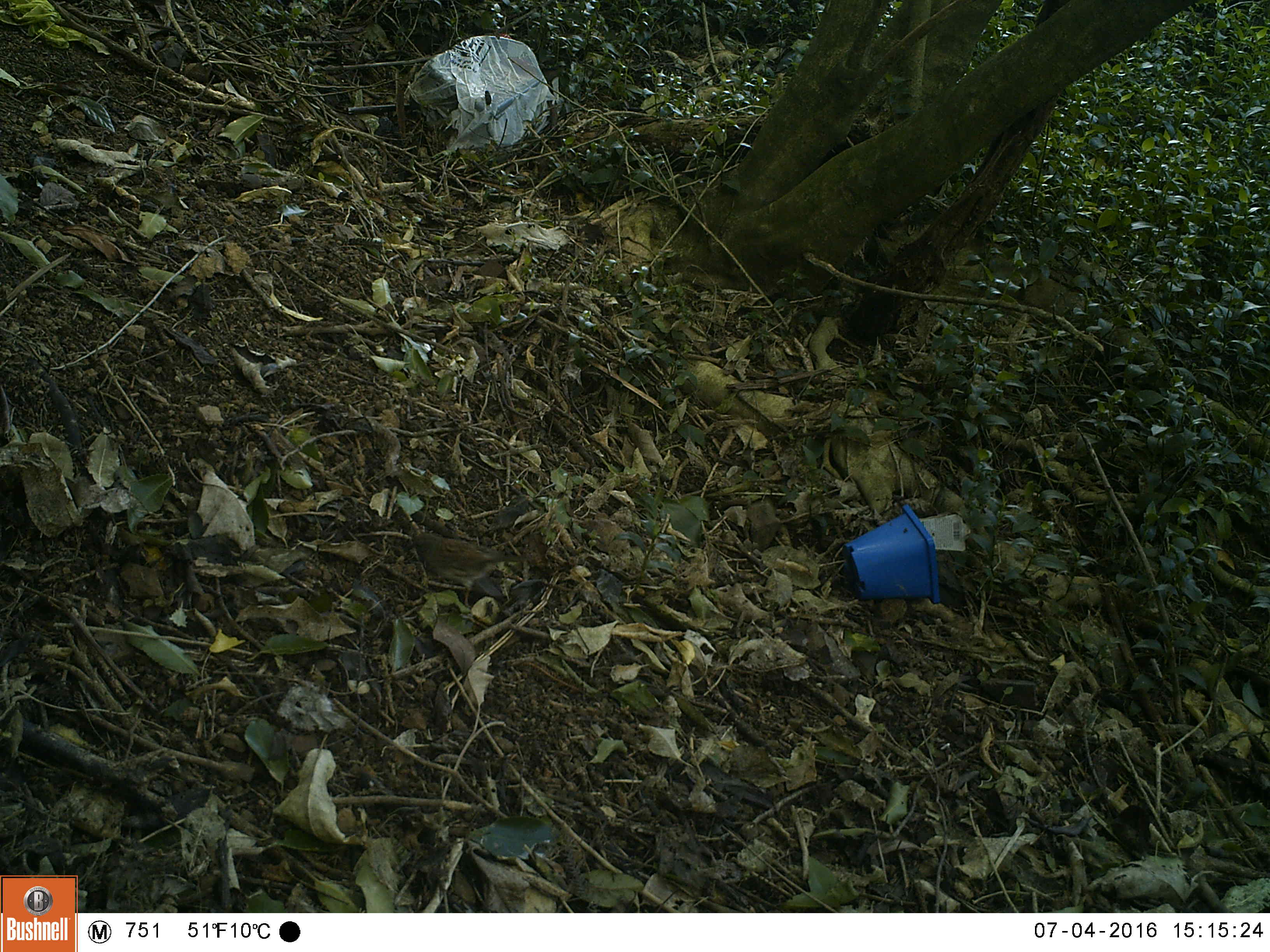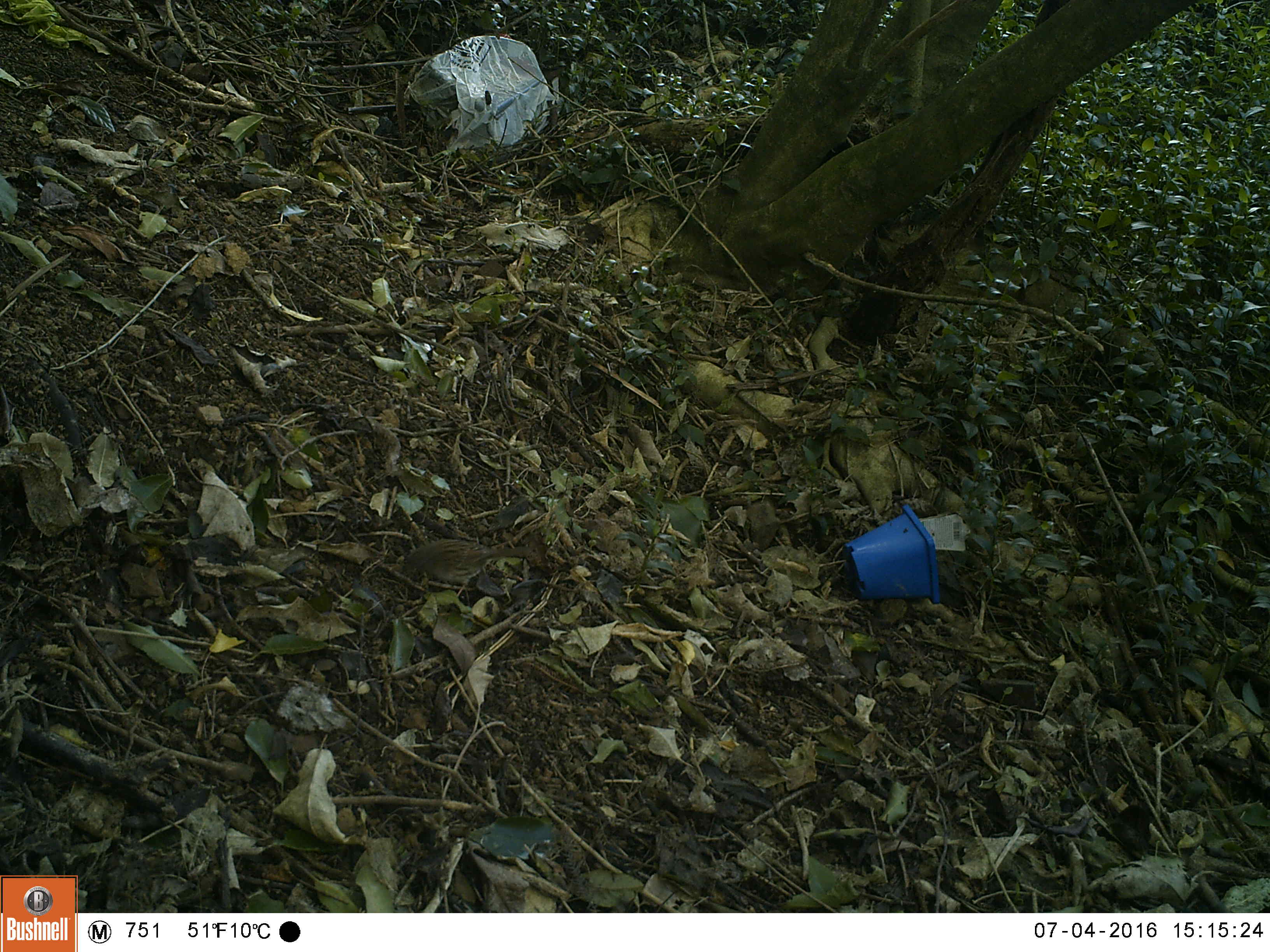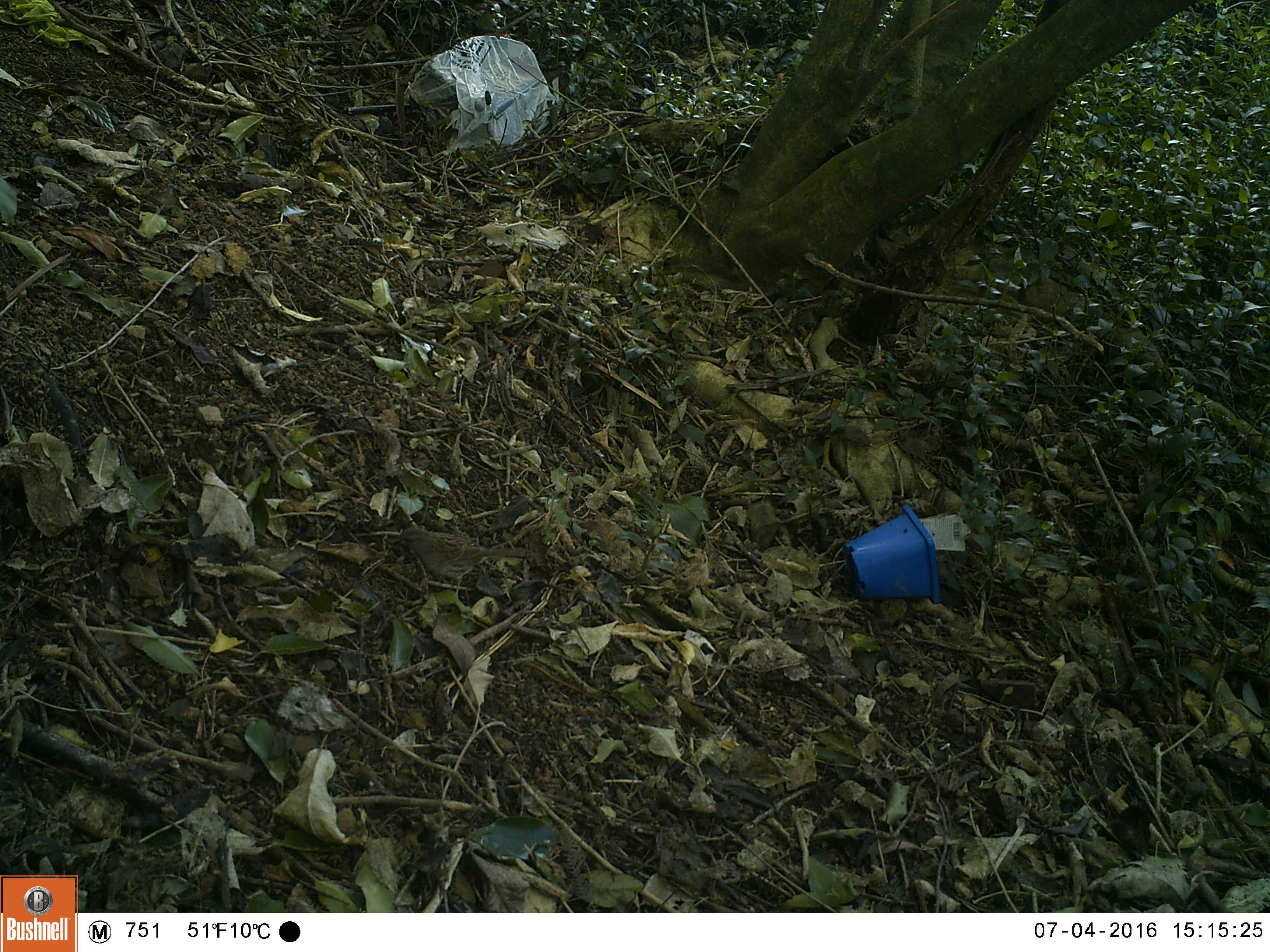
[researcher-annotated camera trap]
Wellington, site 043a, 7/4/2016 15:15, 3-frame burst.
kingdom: Animalia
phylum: Chordata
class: Aves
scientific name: Aves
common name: bird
Bird (Aves).